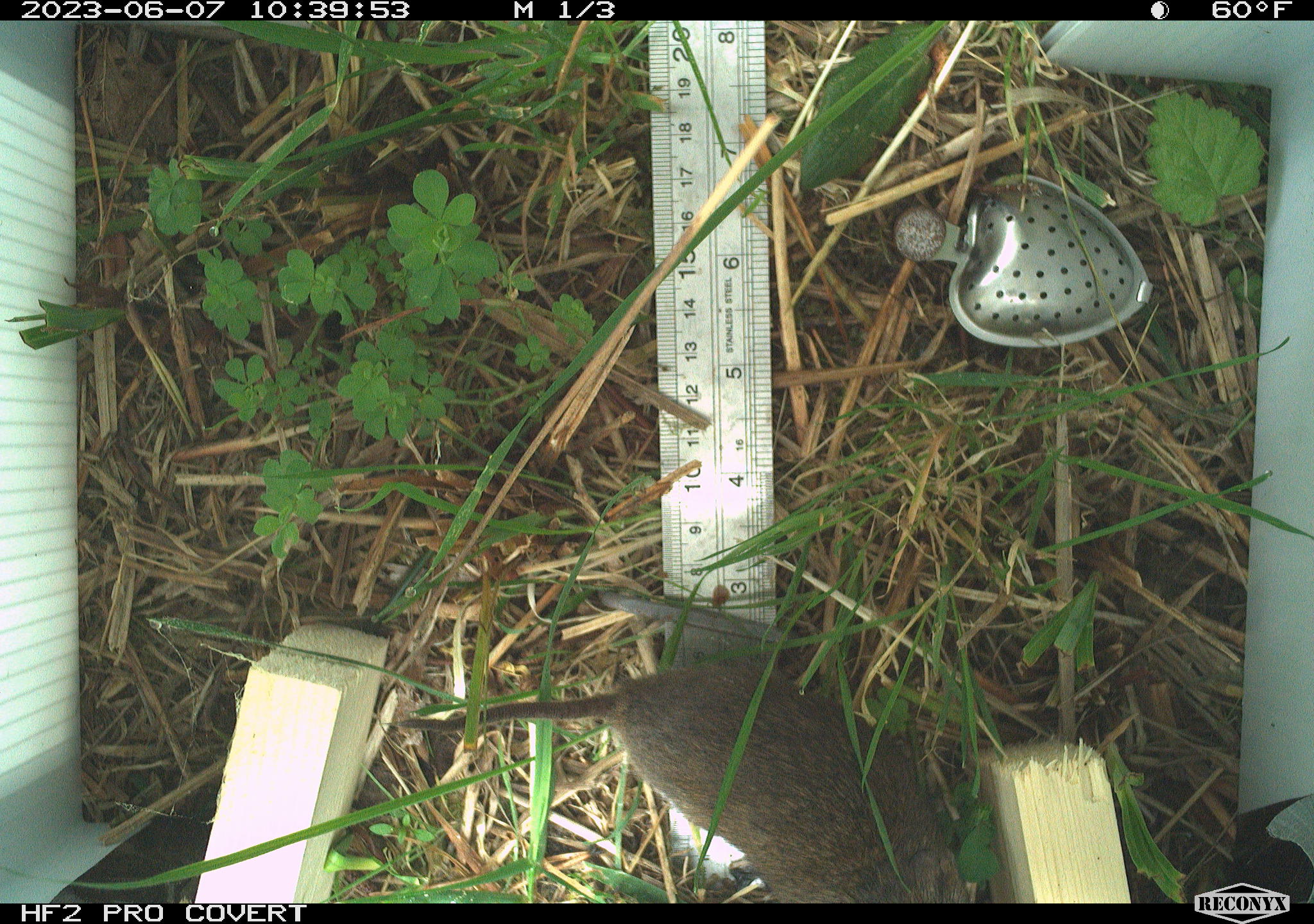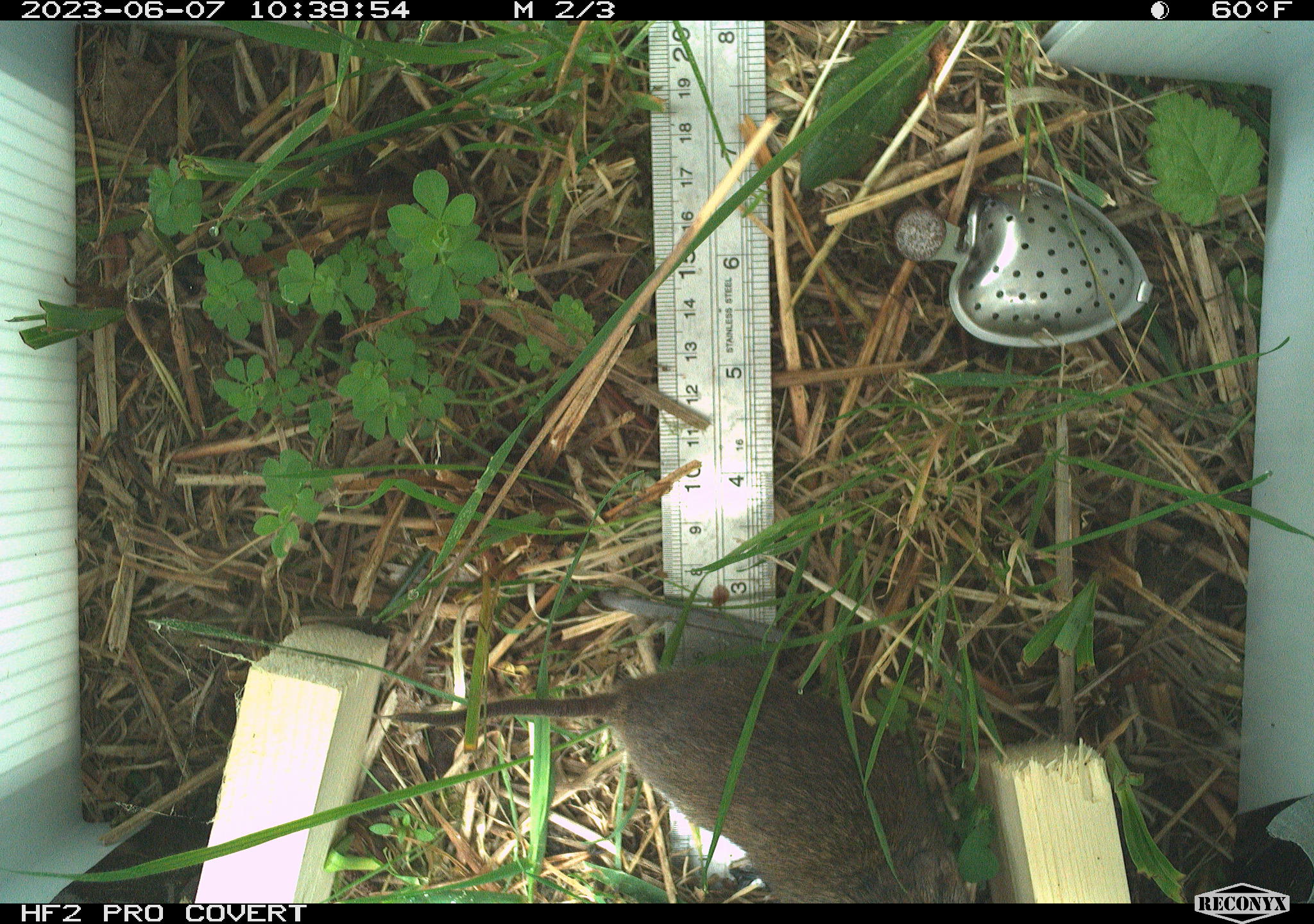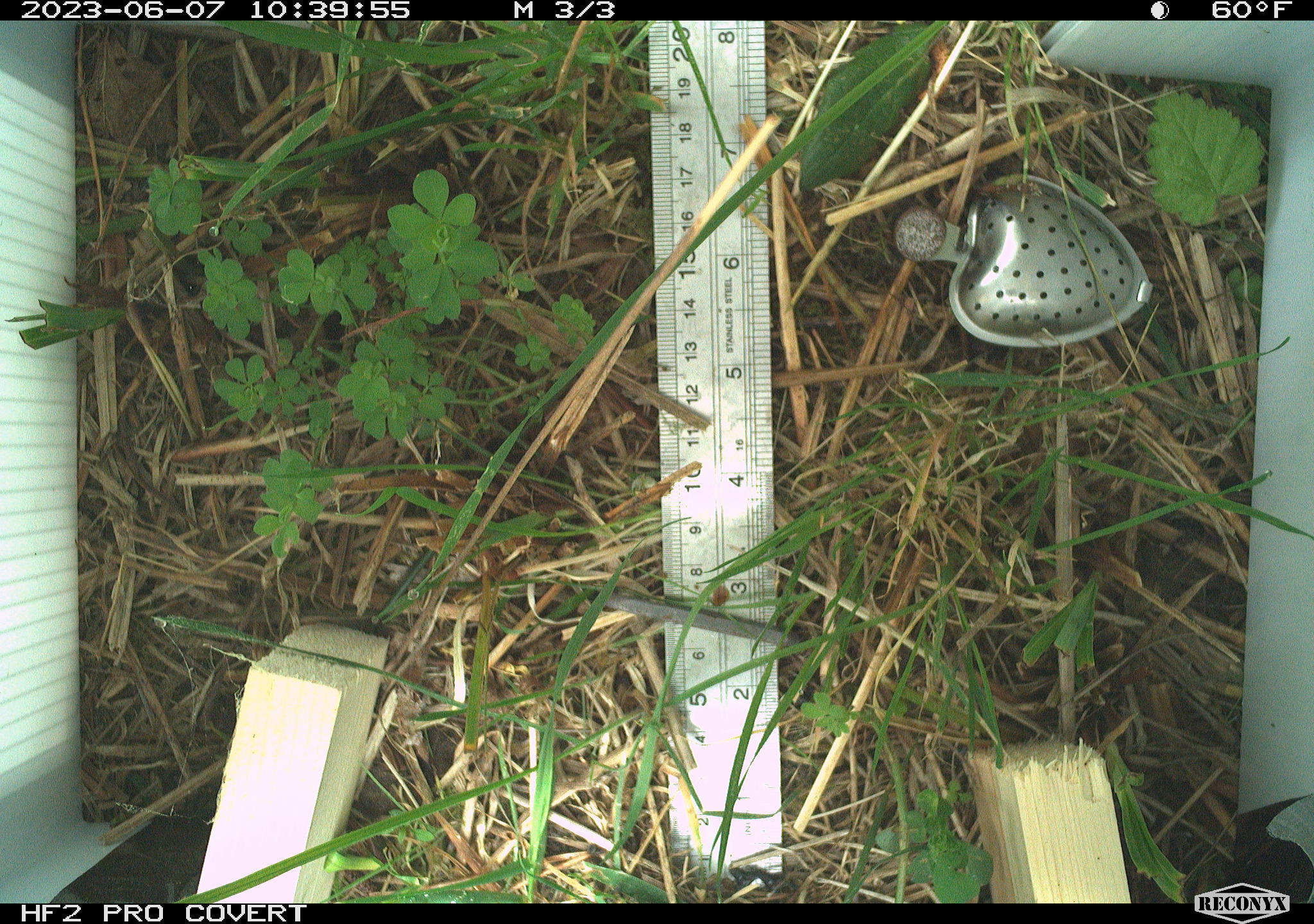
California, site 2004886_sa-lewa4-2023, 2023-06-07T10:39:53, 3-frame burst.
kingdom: Animalia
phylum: Chordata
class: Mammalia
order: Rodentia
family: Cricetidae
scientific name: Cricetidae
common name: hamsters, voles, lemmings, and allies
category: cricetidae family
Cricetidae family (hamsters, voles, lemmings, and allies) (Cricetidae).